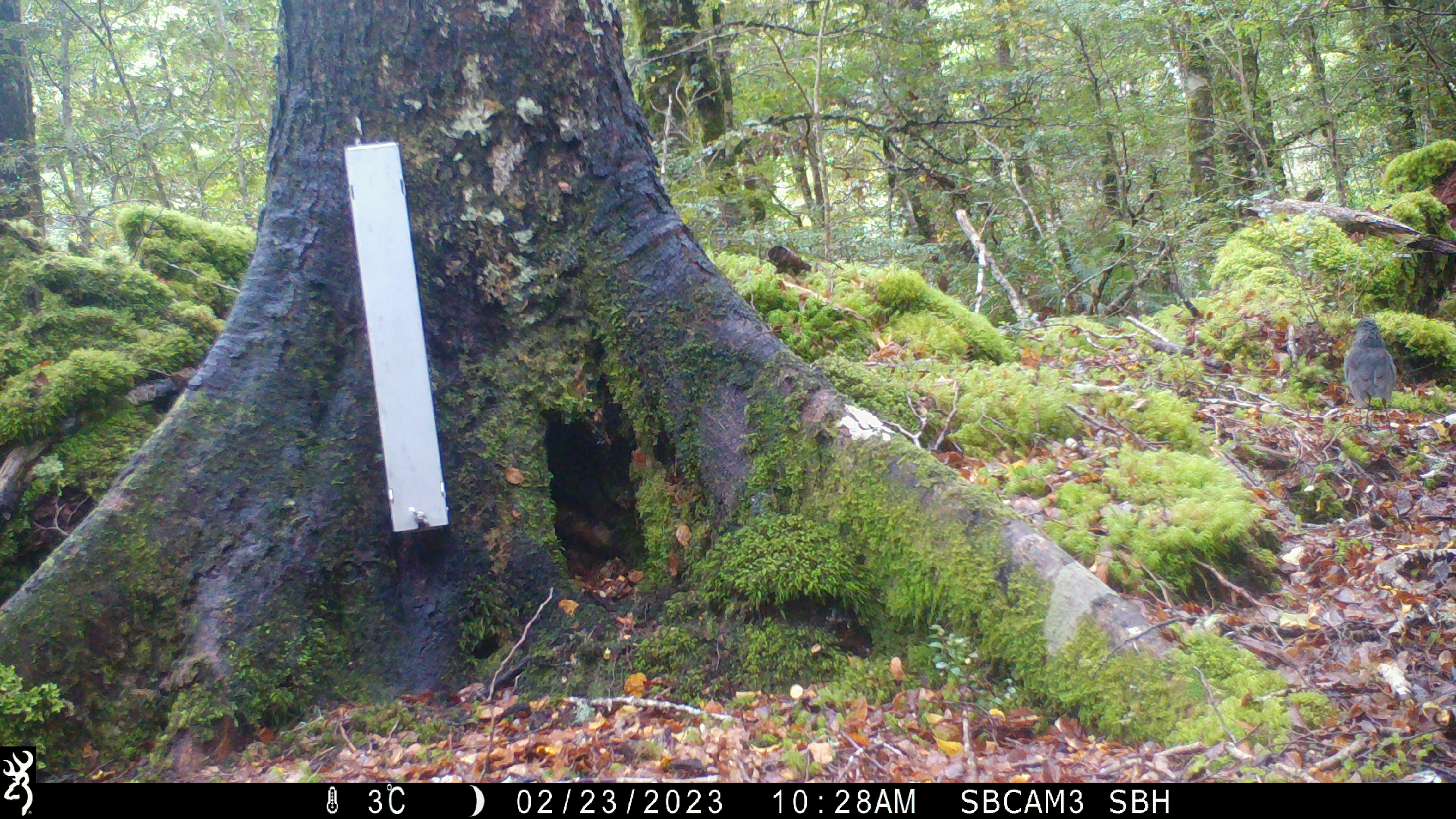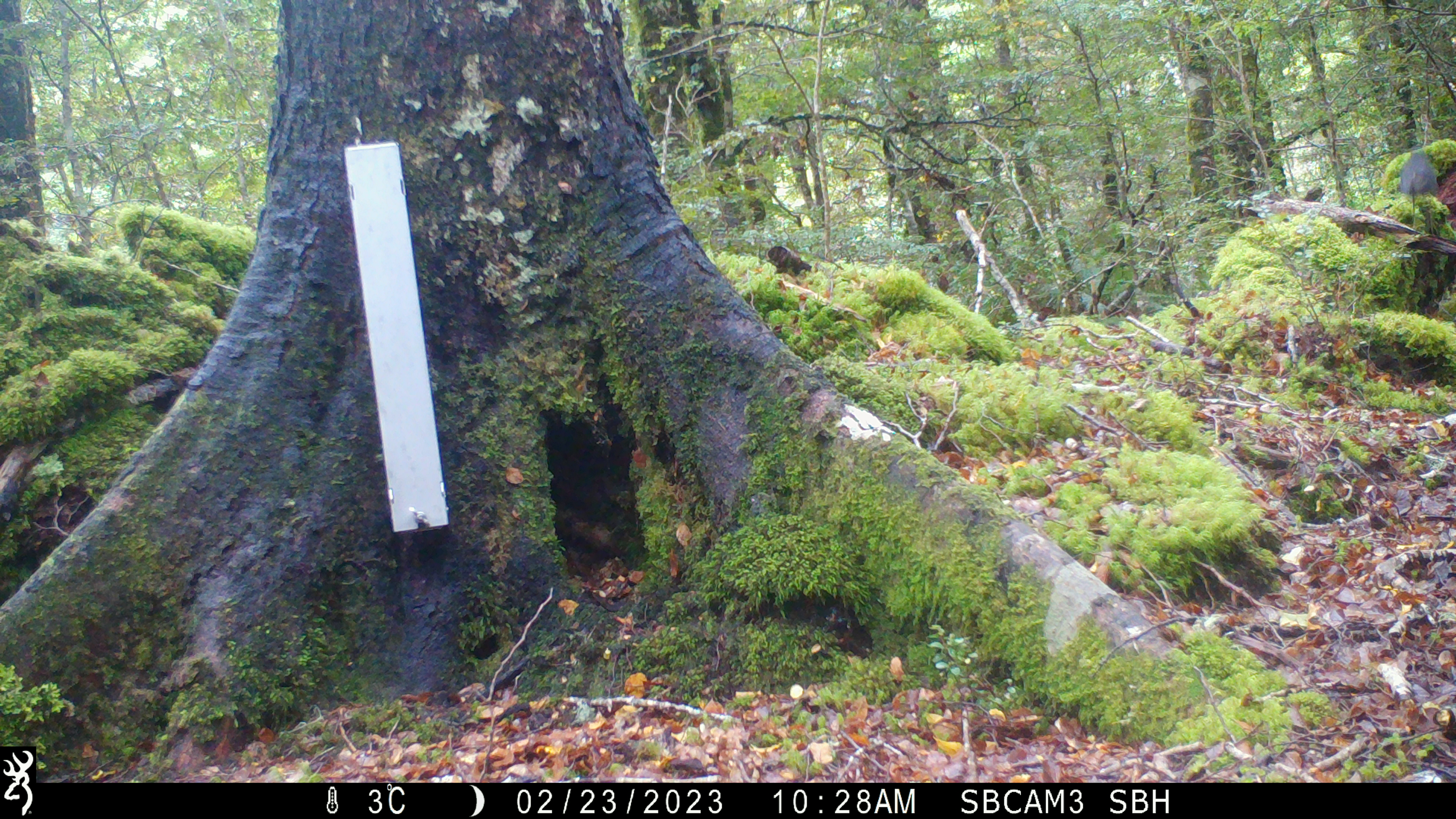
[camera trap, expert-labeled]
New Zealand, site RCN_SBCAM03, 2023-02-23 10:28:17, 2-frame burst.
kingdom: Animalia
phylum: Chordata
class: Aves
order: Passeriformes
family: Petroicidae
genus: Petroica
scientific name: Petroica australis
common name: new zealand robin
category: robin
Robin (new zealand robin) (Petroica australis).